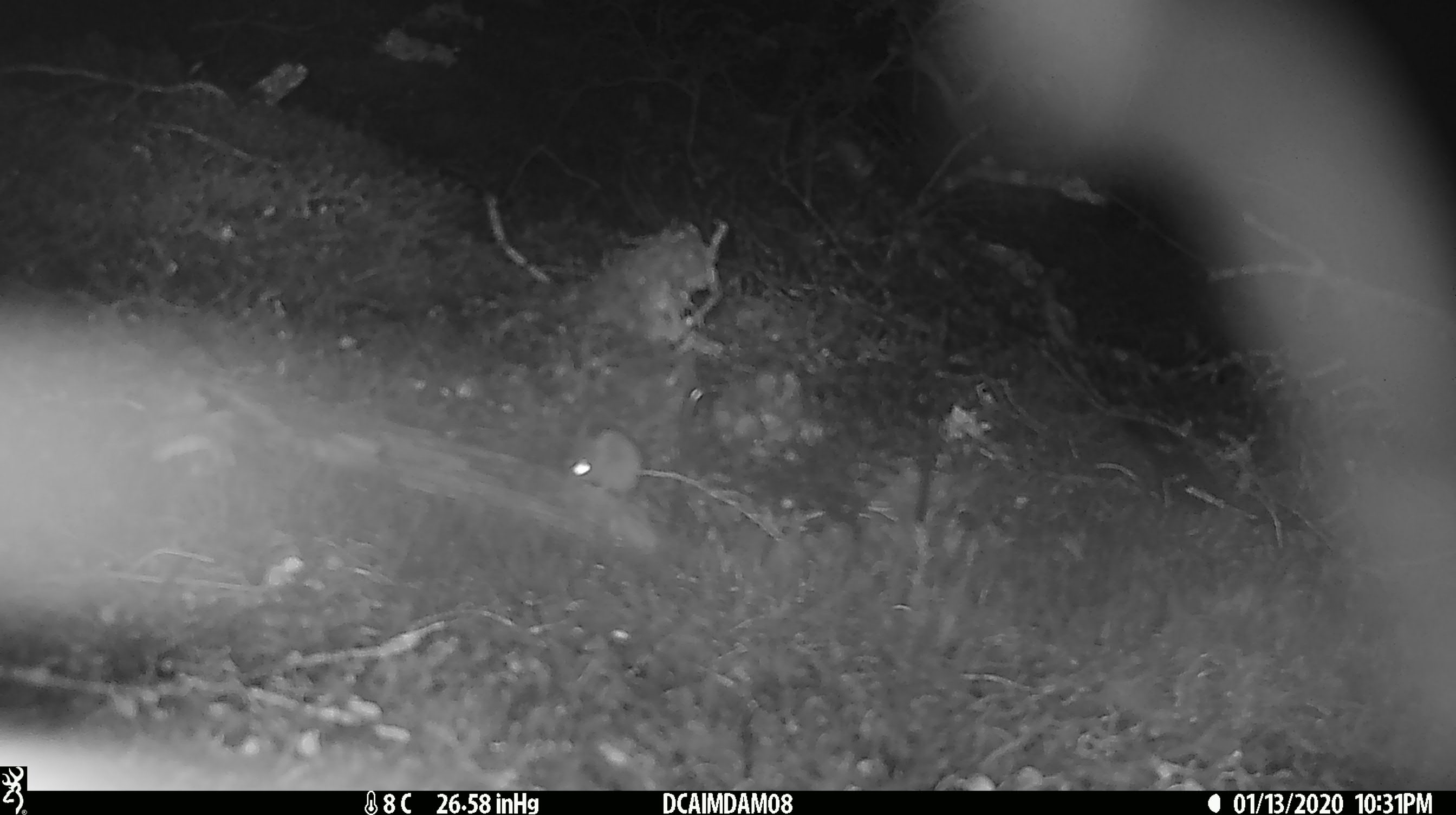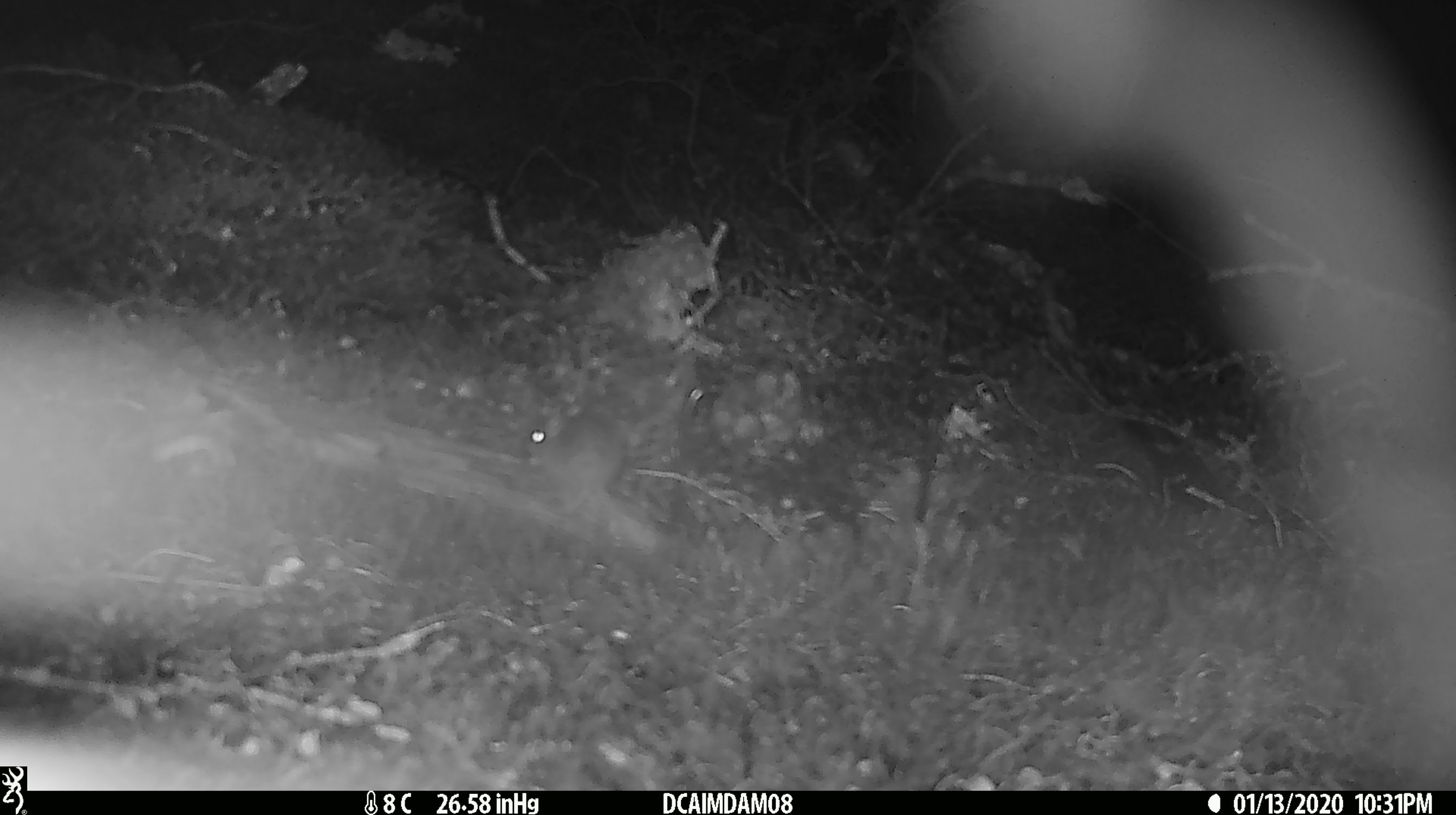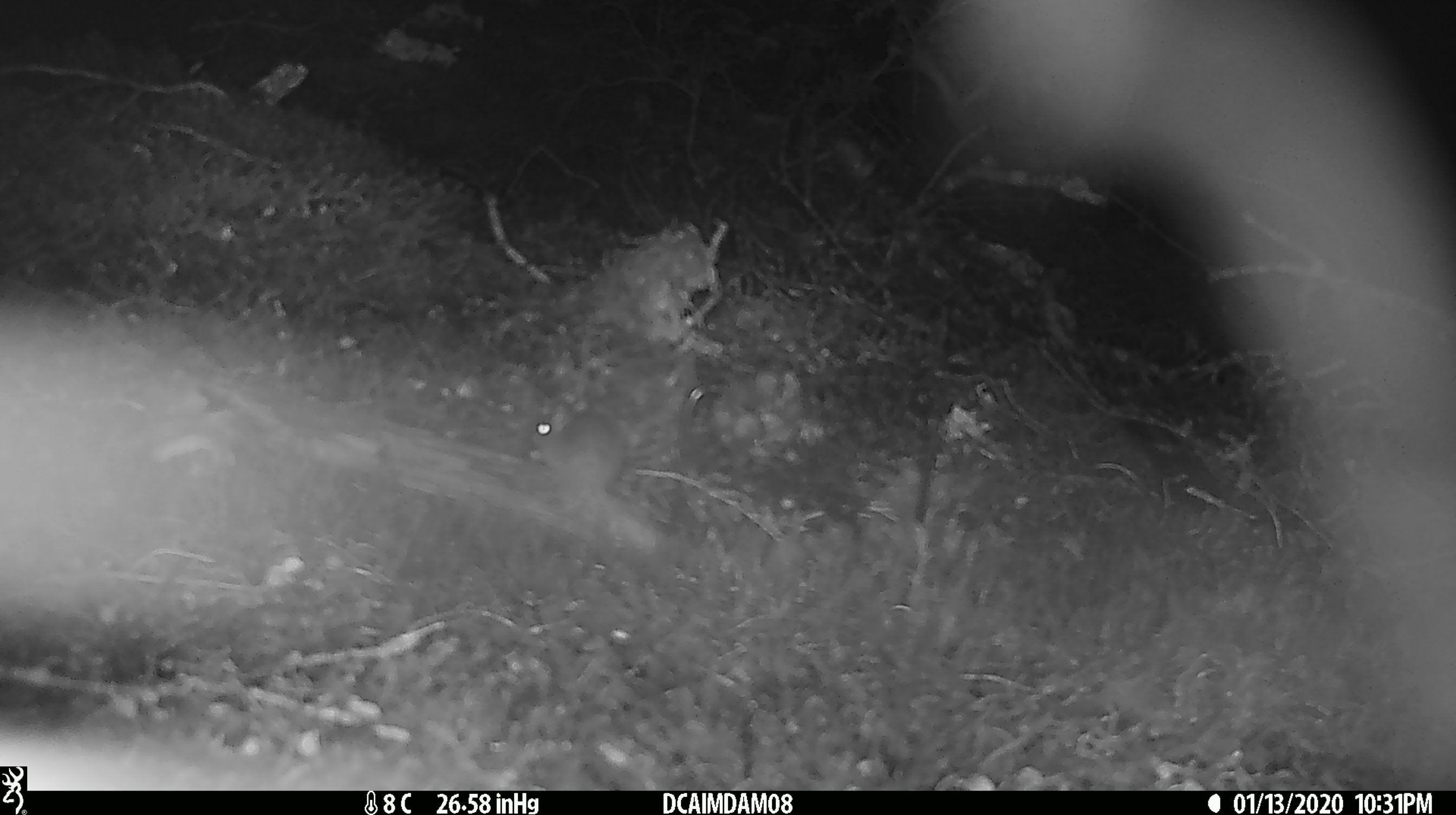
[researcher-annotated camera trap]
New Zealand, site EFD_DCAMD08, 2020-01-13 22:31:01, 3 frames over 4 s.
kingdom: Animalia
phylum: Chordata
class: Mammalia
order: Rodentia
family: Muridae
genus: Mus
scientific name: Mus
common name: mouse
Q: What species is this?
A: Mouse (Mus).